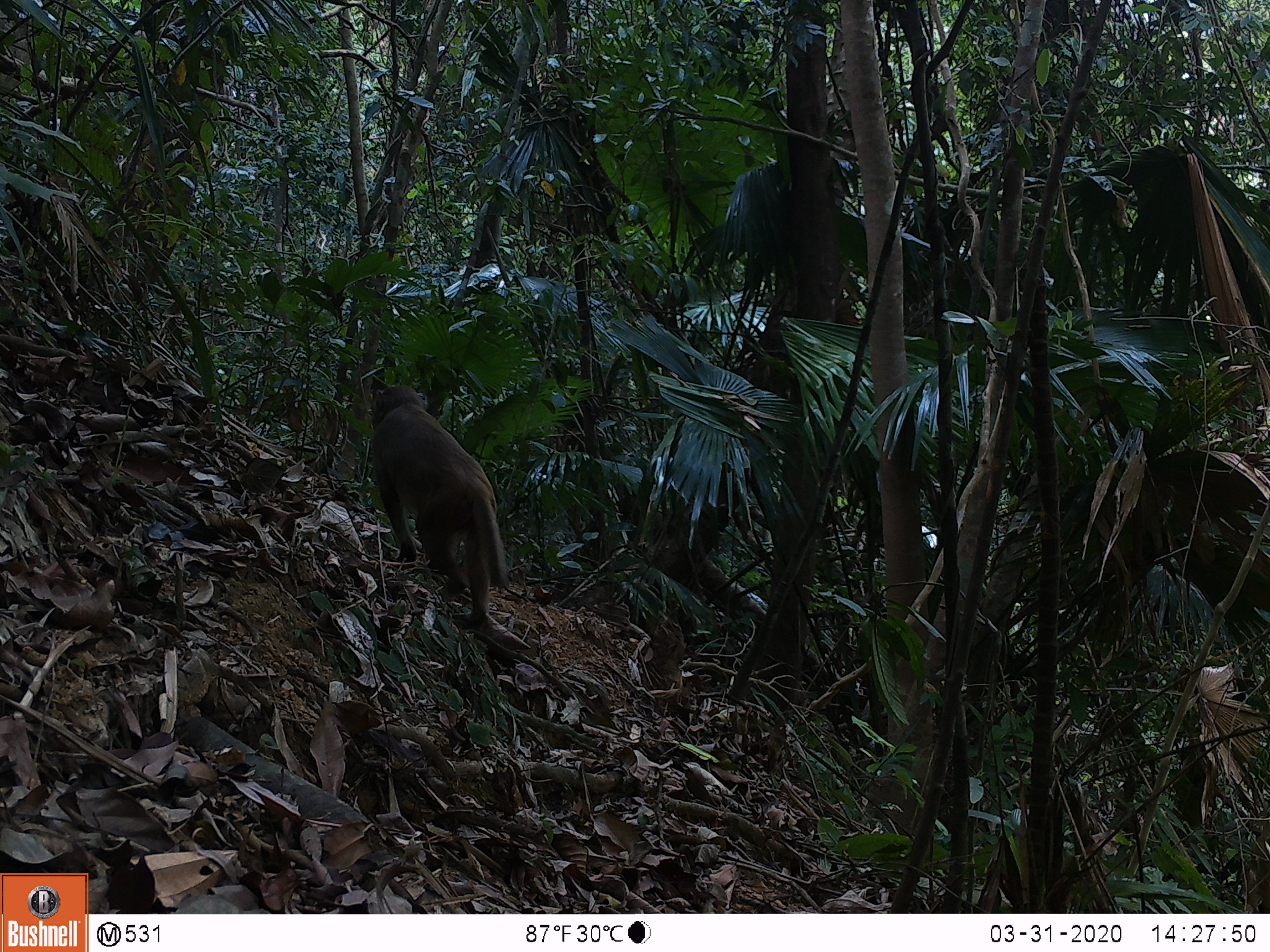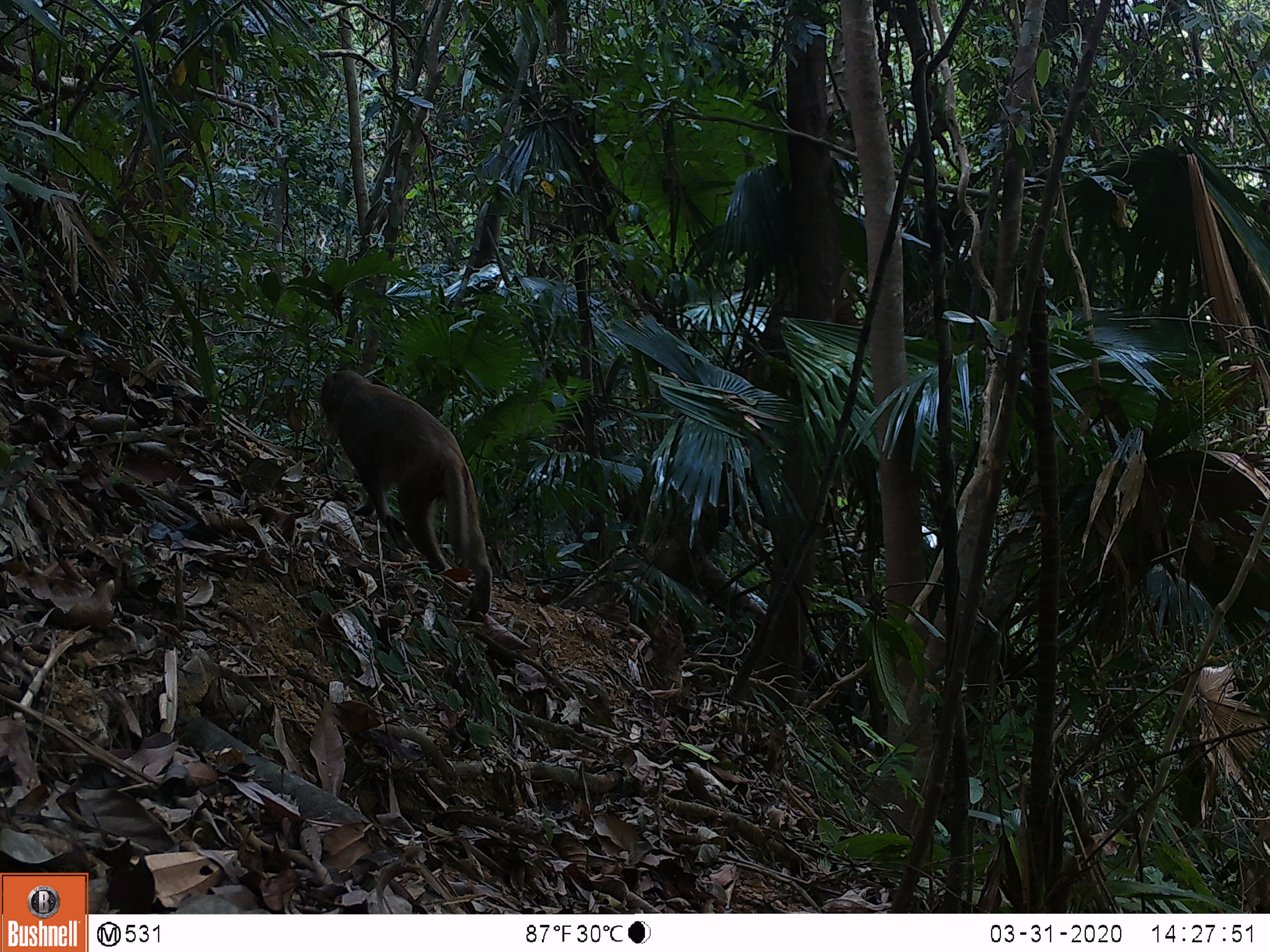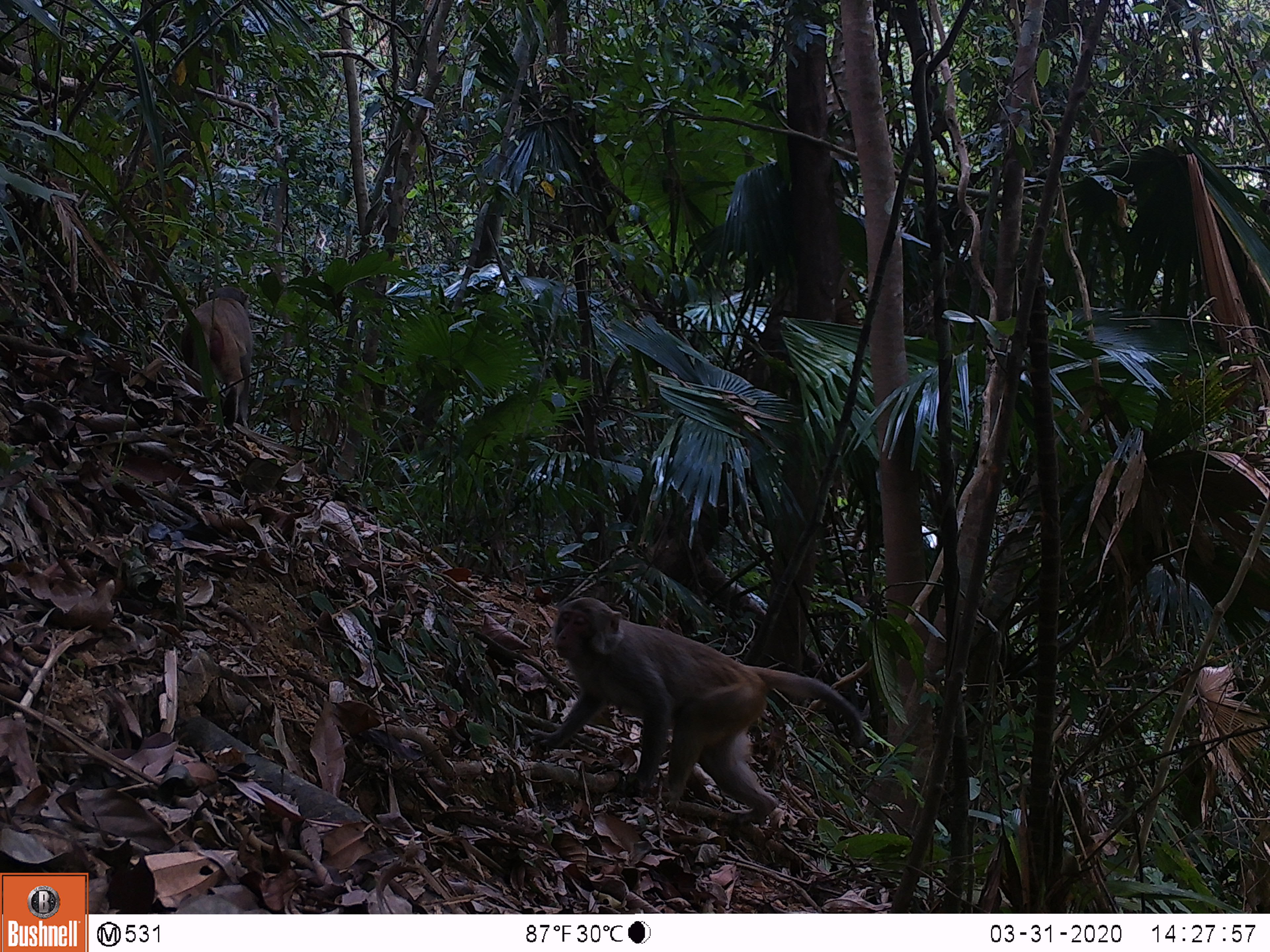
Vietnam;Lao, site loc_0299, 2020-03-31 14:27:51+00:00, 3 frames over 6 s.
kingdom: Animalia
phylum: Chordata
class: Mammalia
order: Primates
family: Cercopithecidae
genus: Macaca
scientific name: Macaca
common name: macaques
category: assam or rhesus macaque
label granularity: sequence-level